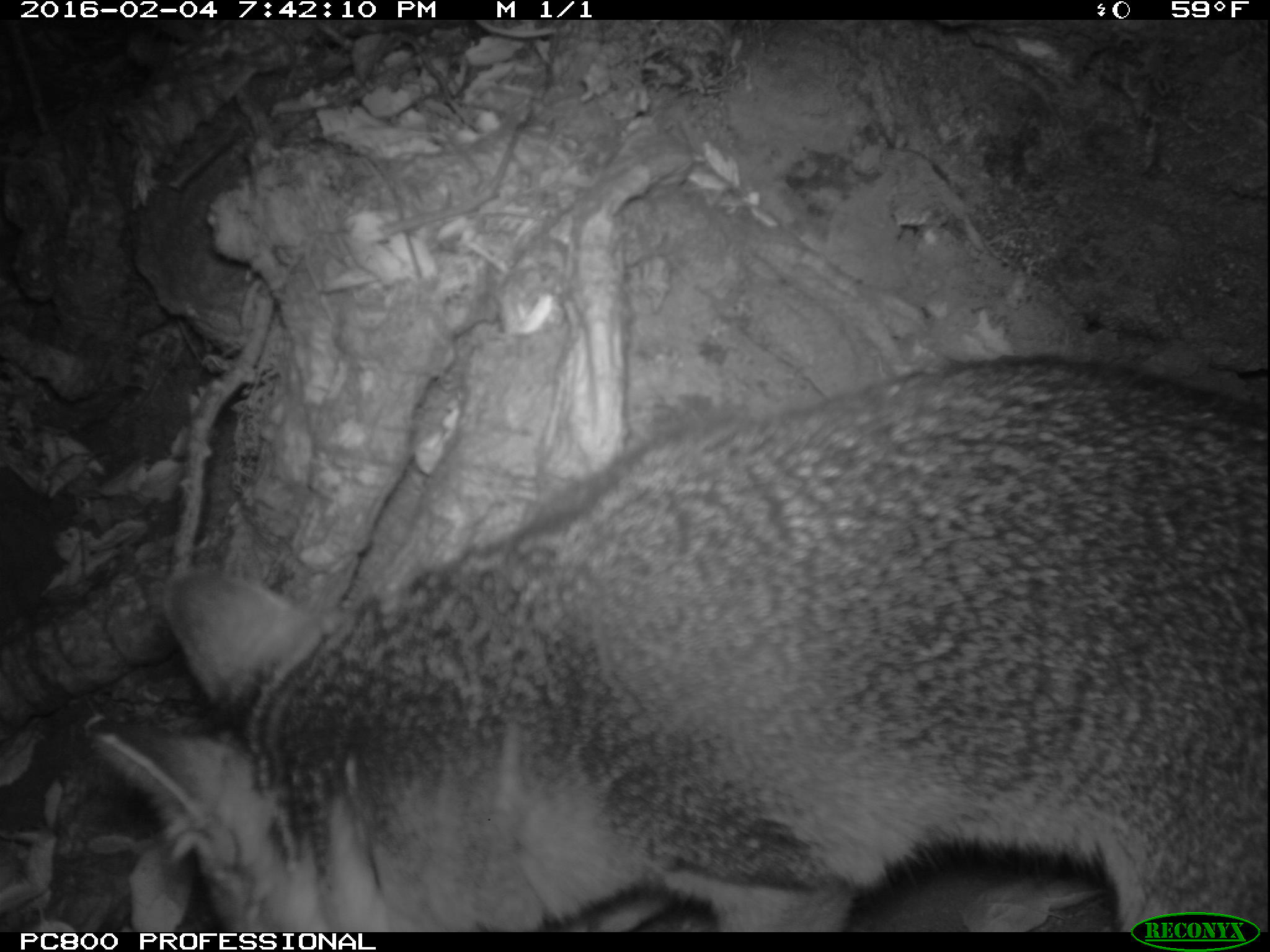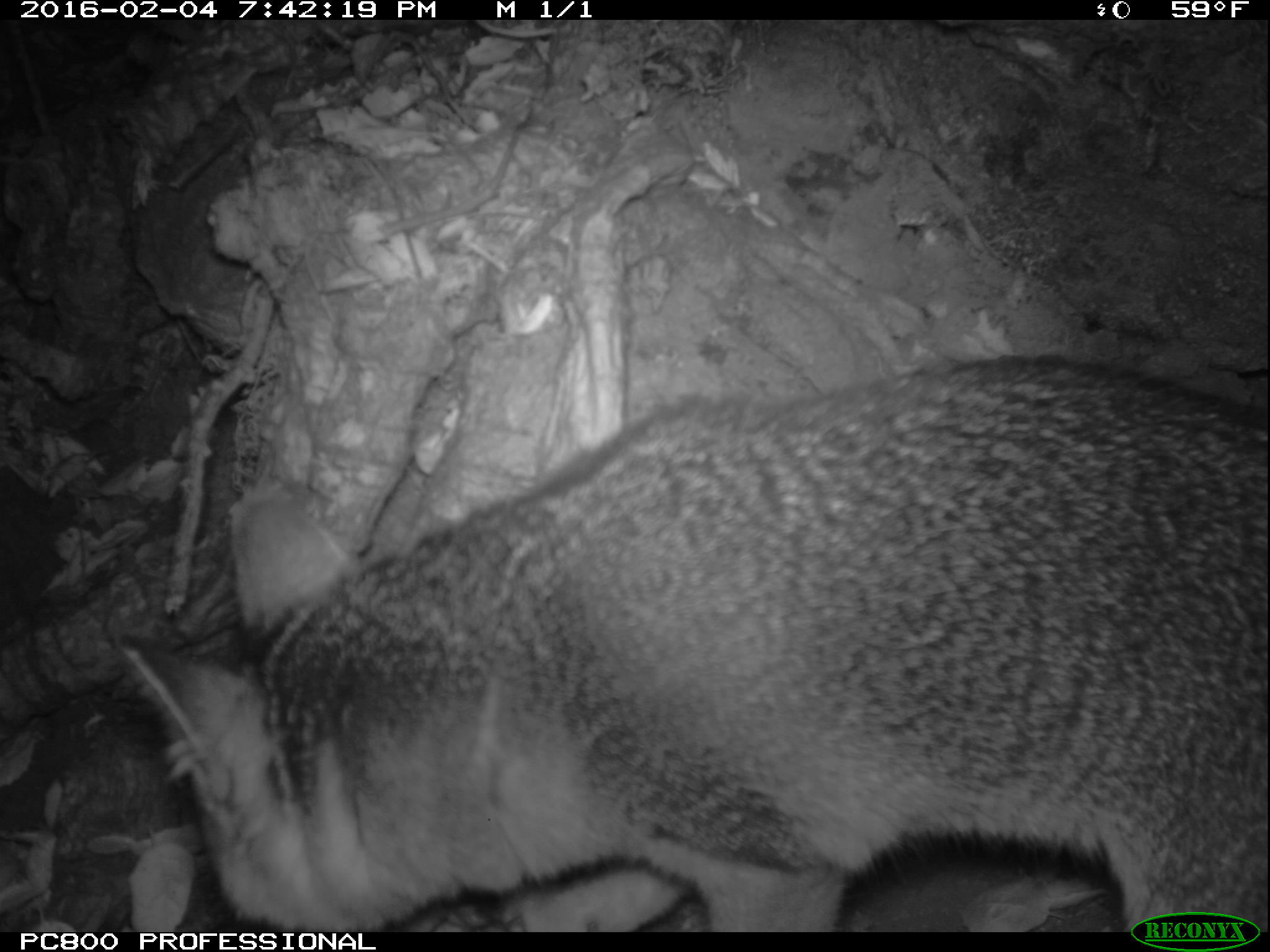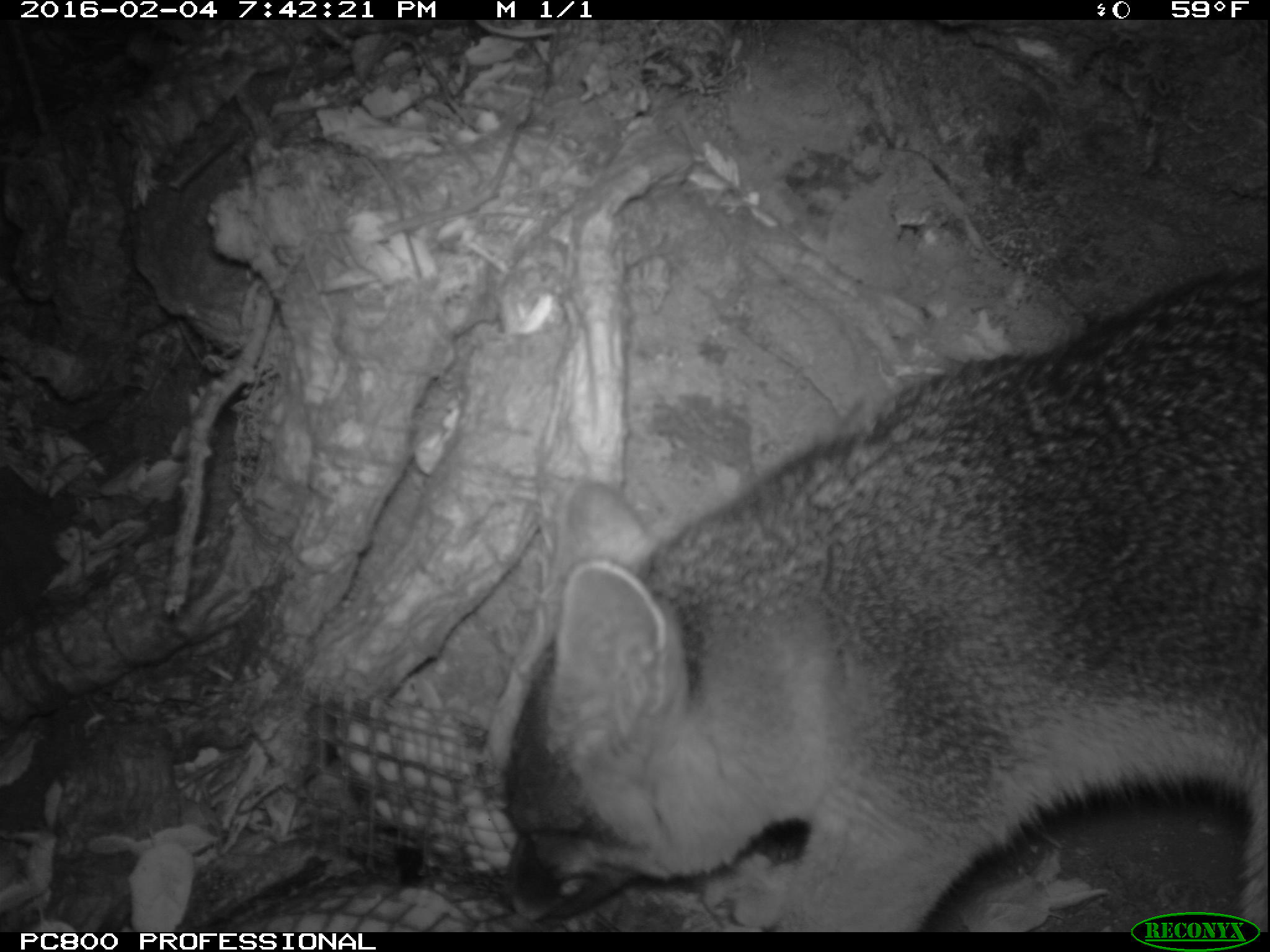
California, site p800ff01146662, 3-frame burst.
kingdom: Animalia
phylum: Chordata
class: Mammalia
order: Carnivora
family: Canidae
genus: Urocyon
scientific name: Urocyon littoralis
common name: island fox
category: fox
Fox (island fox) (Urocyon littoralis).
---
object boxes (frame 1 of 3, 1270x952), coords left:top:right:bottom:
fox: 84:353:1269:930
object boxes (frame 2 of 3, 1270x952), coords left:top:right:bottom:
fox: 118:355:1269:932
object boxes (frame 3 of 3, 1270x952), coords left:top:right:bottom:
fox: 501:271:1268:932